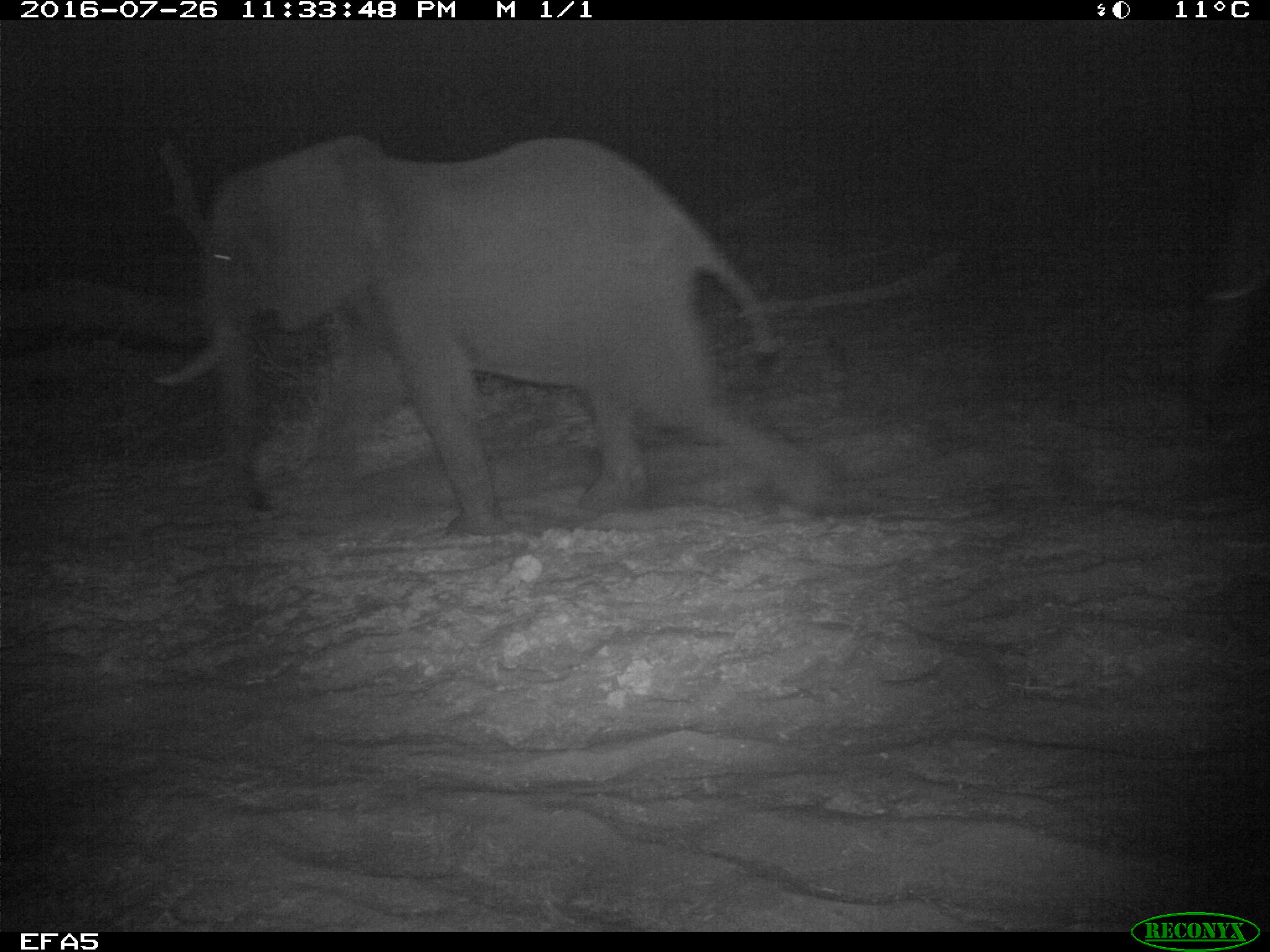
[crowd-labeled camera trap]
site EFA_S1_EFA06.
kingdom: Animalia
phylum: Chordata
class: Mammalia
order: Proboscidea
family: Elephantidae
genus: Loxodonta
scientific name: Loxodonta africana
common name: african bush elephant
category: elephant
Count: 1.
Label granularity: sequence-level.